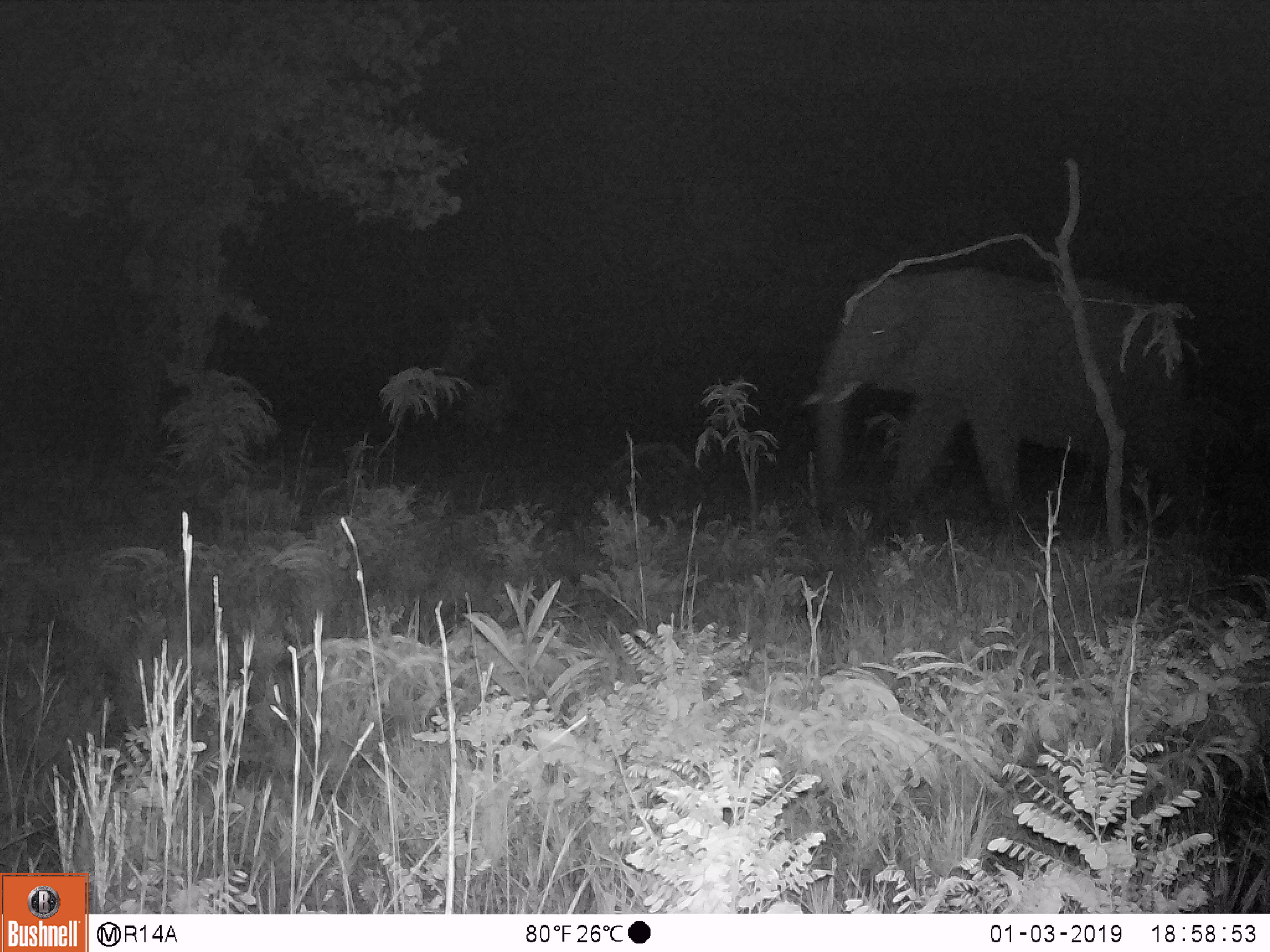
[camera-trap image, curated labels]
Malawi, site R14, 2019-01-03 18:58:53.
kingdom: Animalia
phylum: Chordata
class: Mammalia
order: Proboscidea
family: Elephantidae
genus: Loxodonta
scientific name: Loxodonta africana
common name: african savanna elephant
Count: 1.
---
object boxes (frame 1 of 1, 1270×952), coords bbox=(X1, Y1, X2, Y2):
african savanna elephant: bbox=(804, 257, 1202, 537)